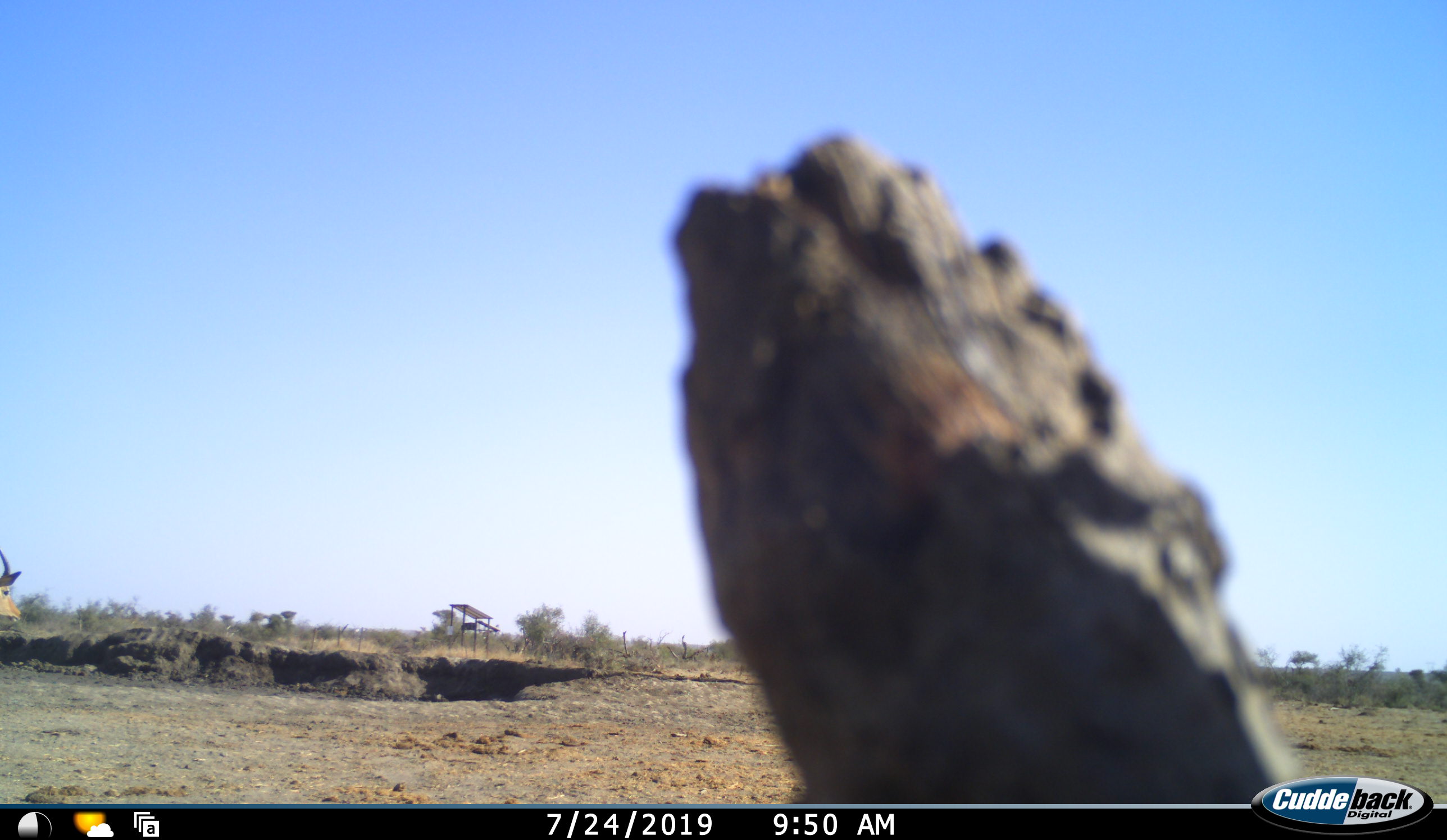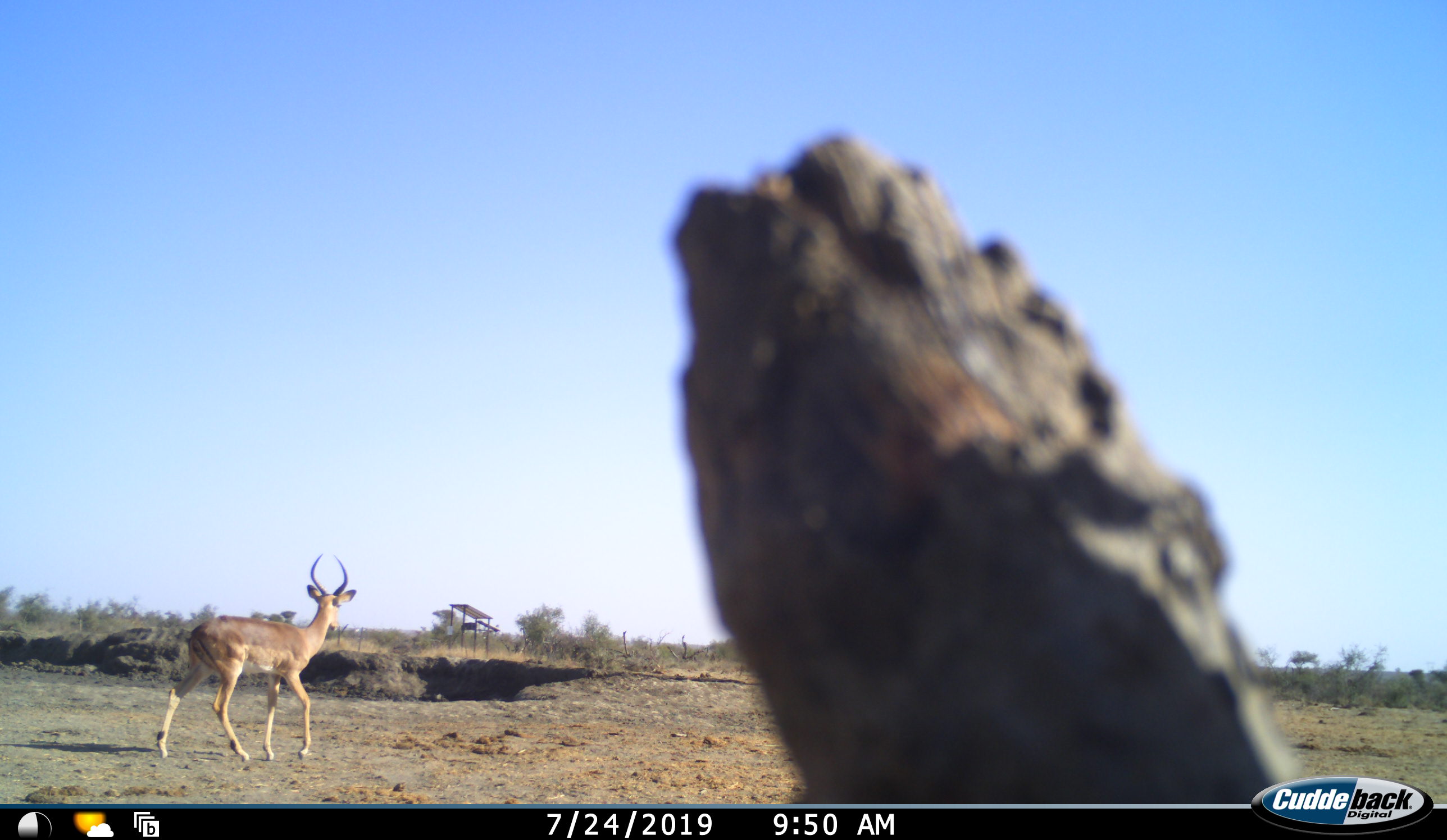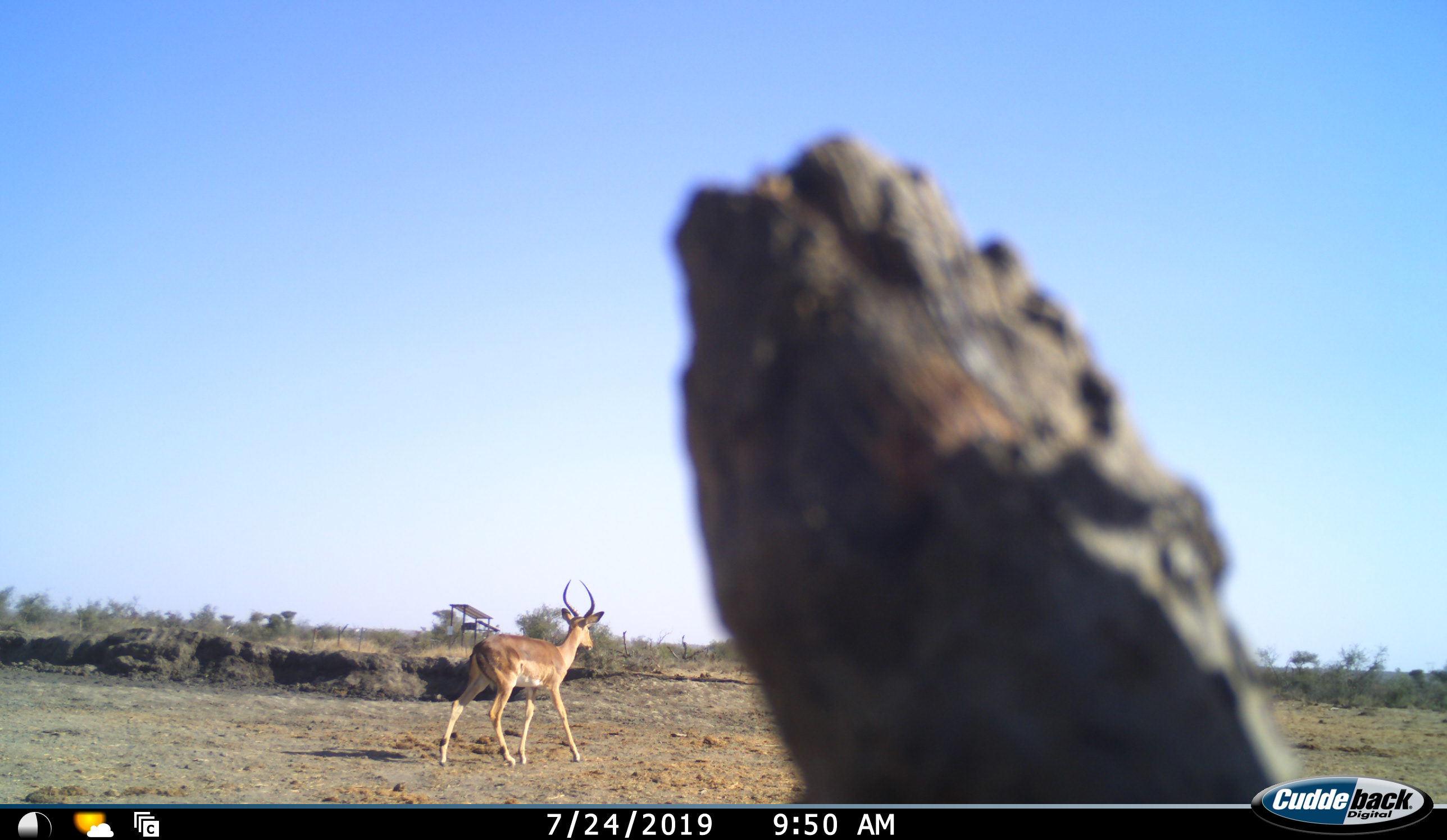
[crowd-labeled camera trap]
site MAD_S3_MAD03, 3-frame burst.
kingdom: Animalia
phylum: Chordata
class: Mammalia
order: Artiodactyla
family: Bovidae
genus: Aepyceros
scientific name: Aepyceros melampus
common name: impala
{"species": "impala (Aepyceros melampus)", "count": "1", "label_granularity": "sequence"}